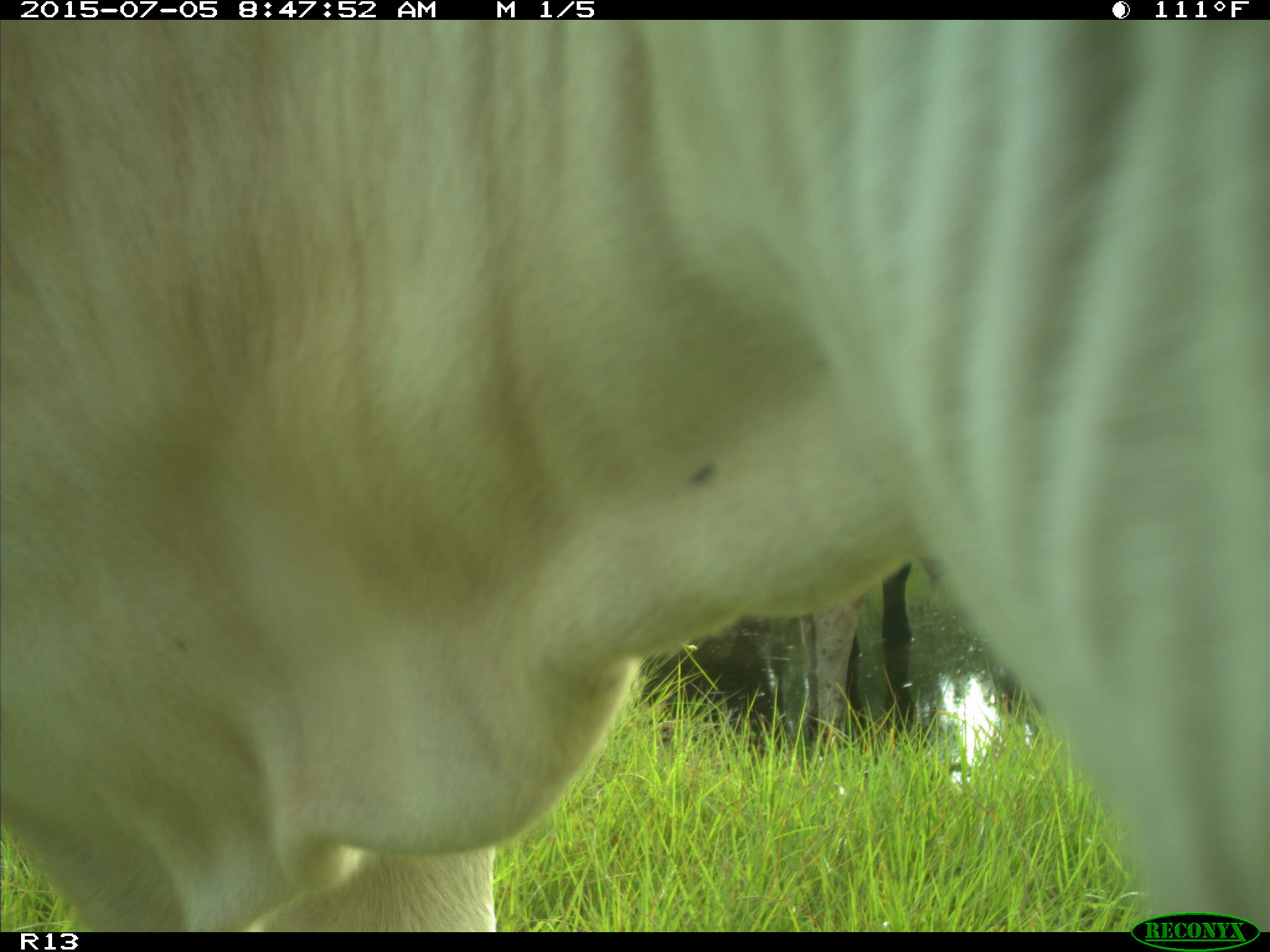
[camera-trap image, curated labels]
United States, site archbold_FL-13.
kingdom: Animalia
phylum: Chordata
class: Mammalia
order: Artiodactyla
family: Bovidae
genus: Bos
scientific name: Bos taurus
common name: domestic cow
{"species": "Bos taurus (domestic cow)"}